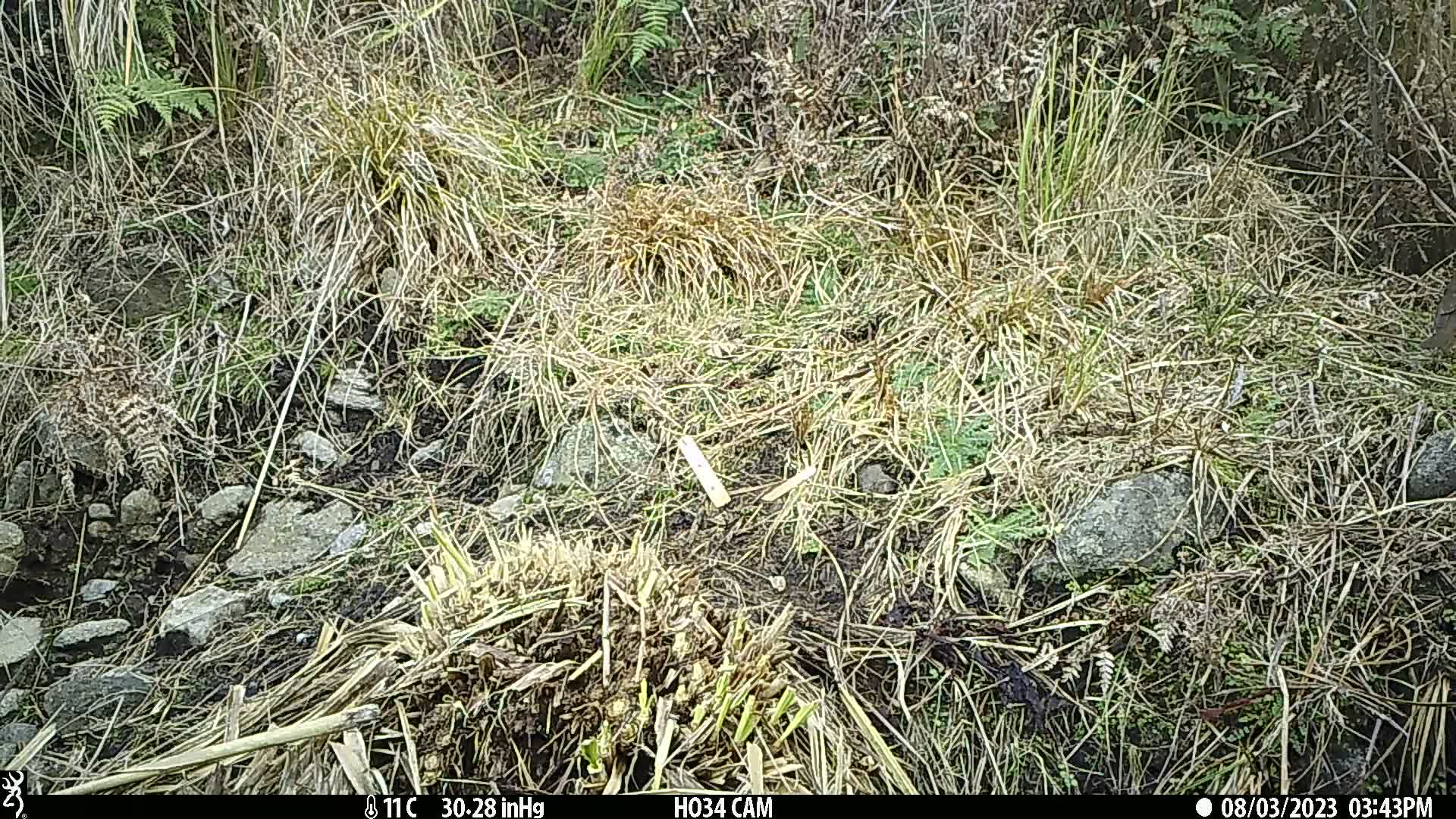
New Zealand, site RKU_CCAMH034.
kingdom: Animalia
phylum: Chordata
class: Aves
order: Passeriformes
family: Turdidae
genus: Turdus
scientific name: Turdus philomelos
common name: song thrush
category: thrush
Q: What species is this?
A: Thrush (song thrush) (Turdus philomelos).